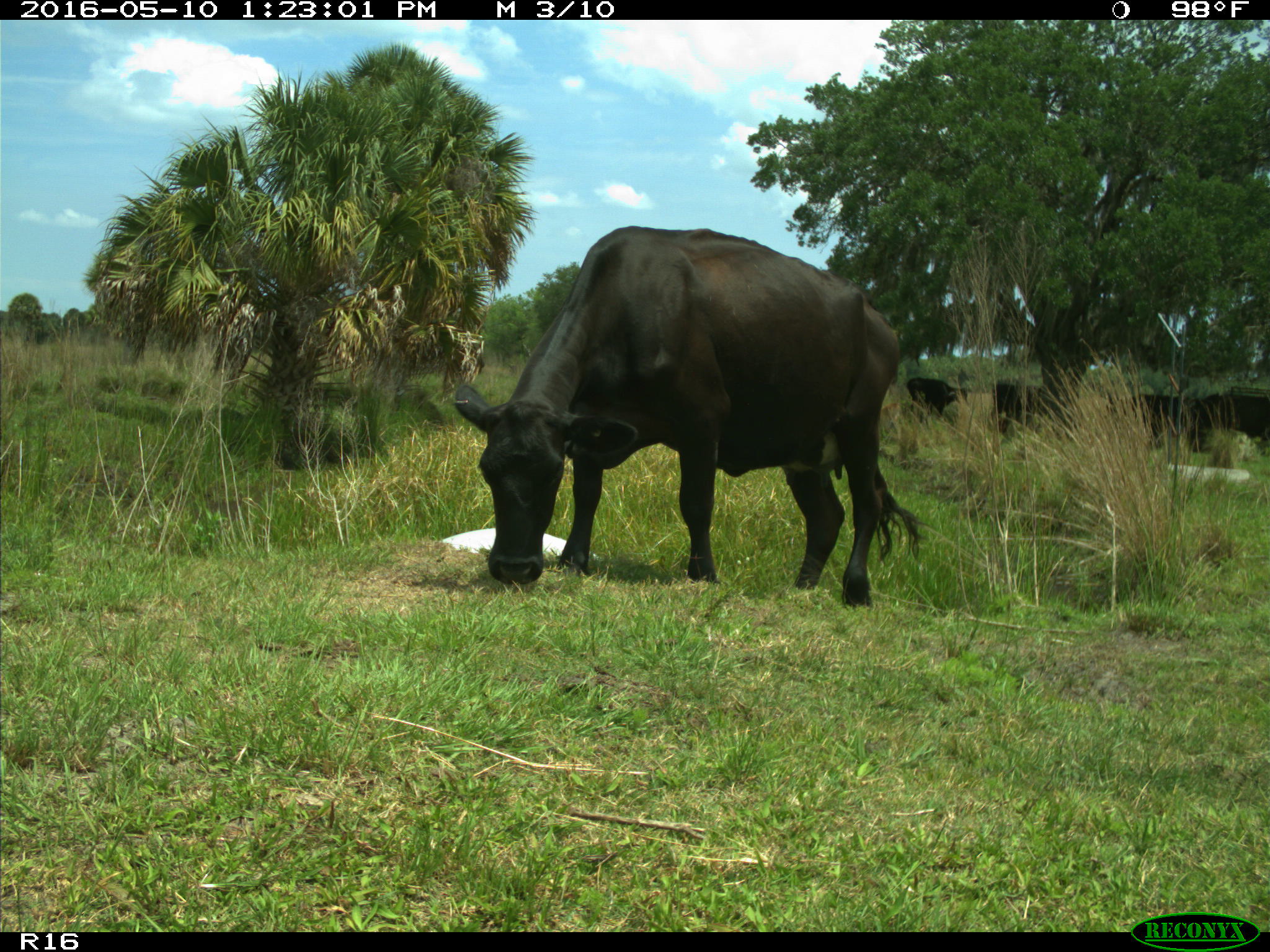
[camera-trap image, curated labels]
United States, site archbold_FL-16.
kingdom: Animalia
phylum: Chordata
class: Mammalia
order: Artiodactyla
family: Bovidae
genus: Bos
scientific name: Bos taurus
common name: domestic cow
Bos taurus (domestic cow).